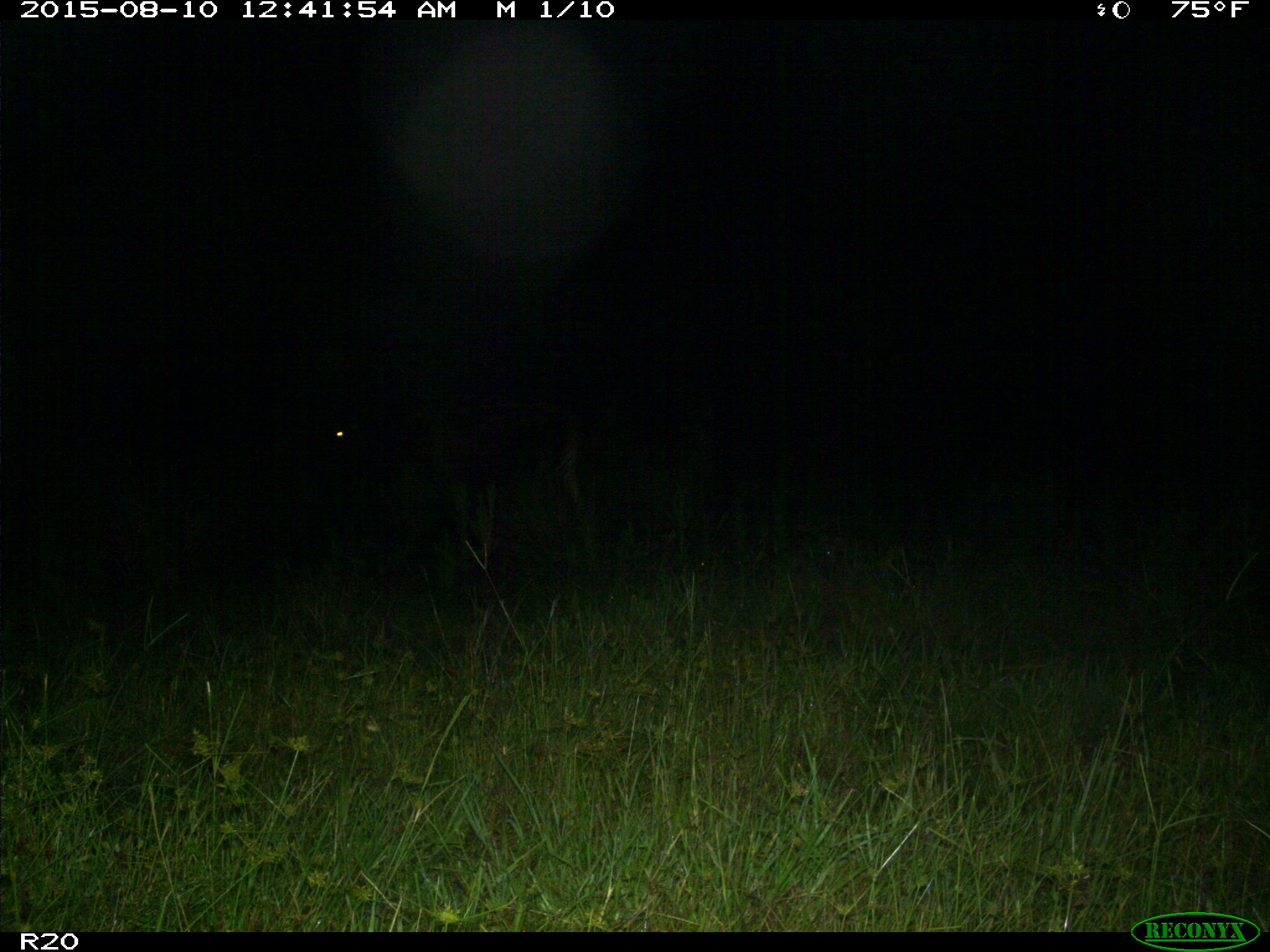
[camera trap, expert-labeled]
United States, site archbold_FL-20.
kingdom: Animalia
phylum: Chordata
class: Mammalia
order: Artiodactyla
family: Bovidae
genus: Bos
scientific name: Bos taurus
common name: domestic cow